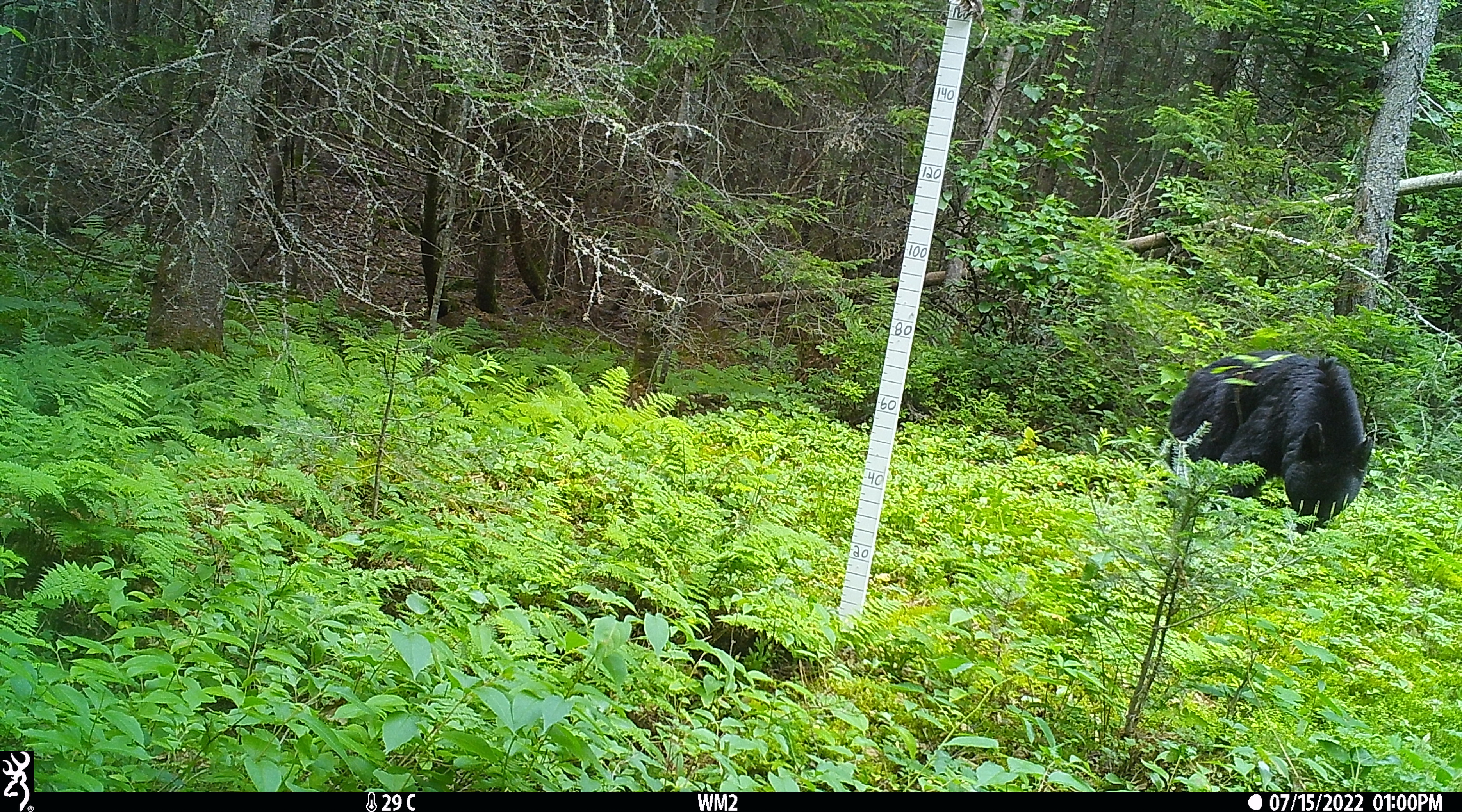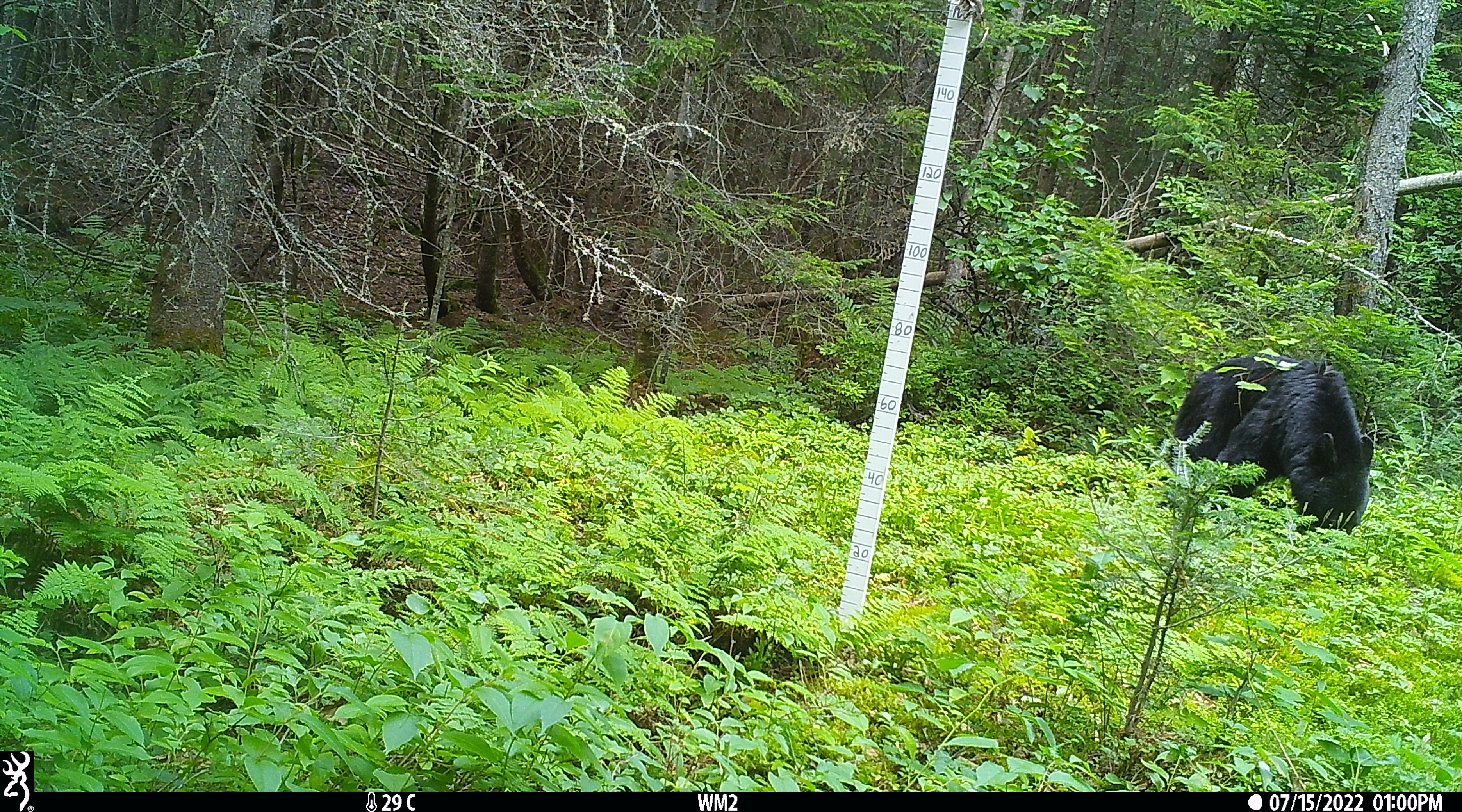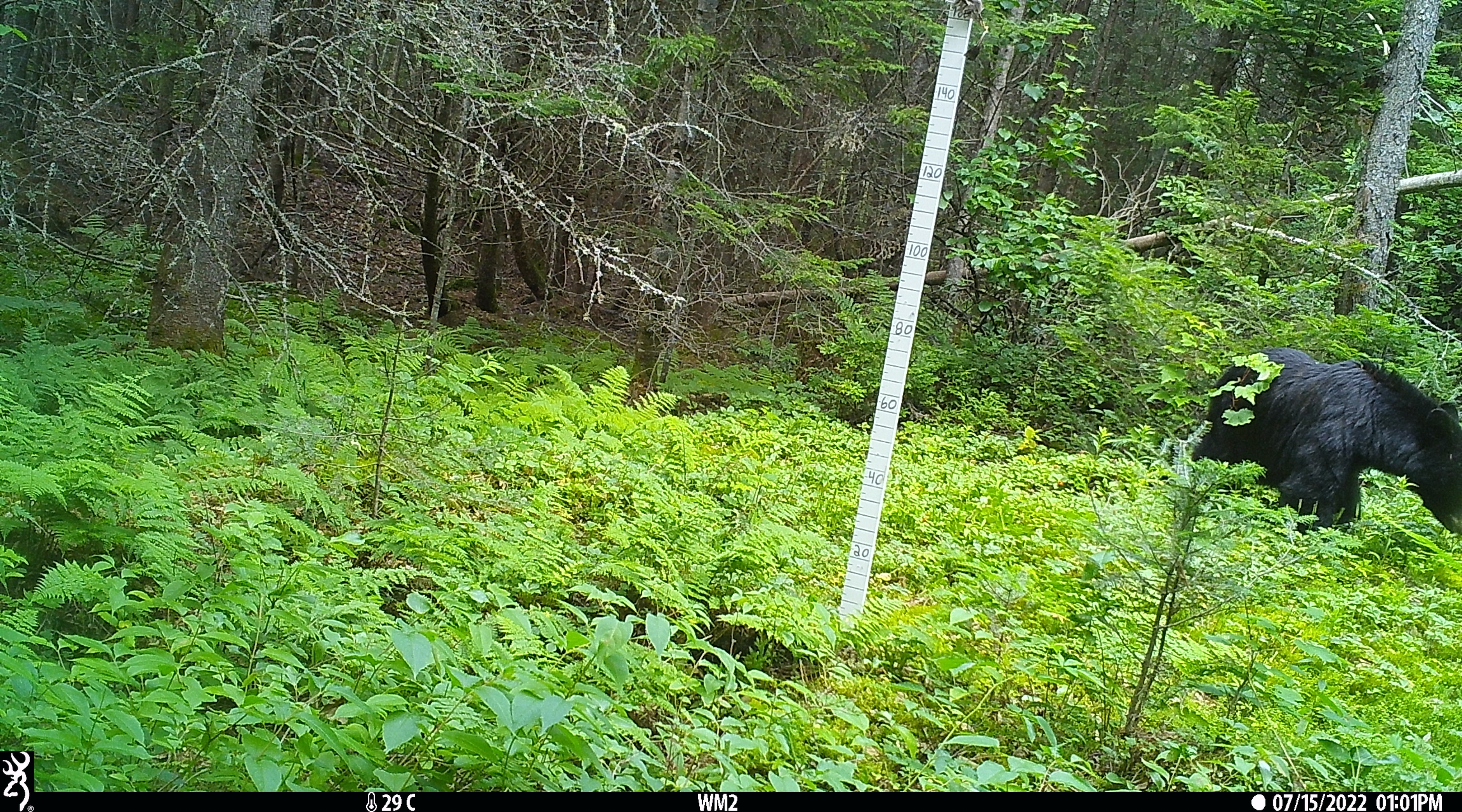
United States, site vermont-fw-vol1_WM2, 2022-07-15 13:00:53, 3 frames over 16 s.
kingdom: Animalia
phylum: Chordata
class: Mammalia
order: Carnivora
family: Ursidae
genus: Ursus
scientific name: Ursus americanus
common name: black bear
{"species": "black bear (Ursus americanus)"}